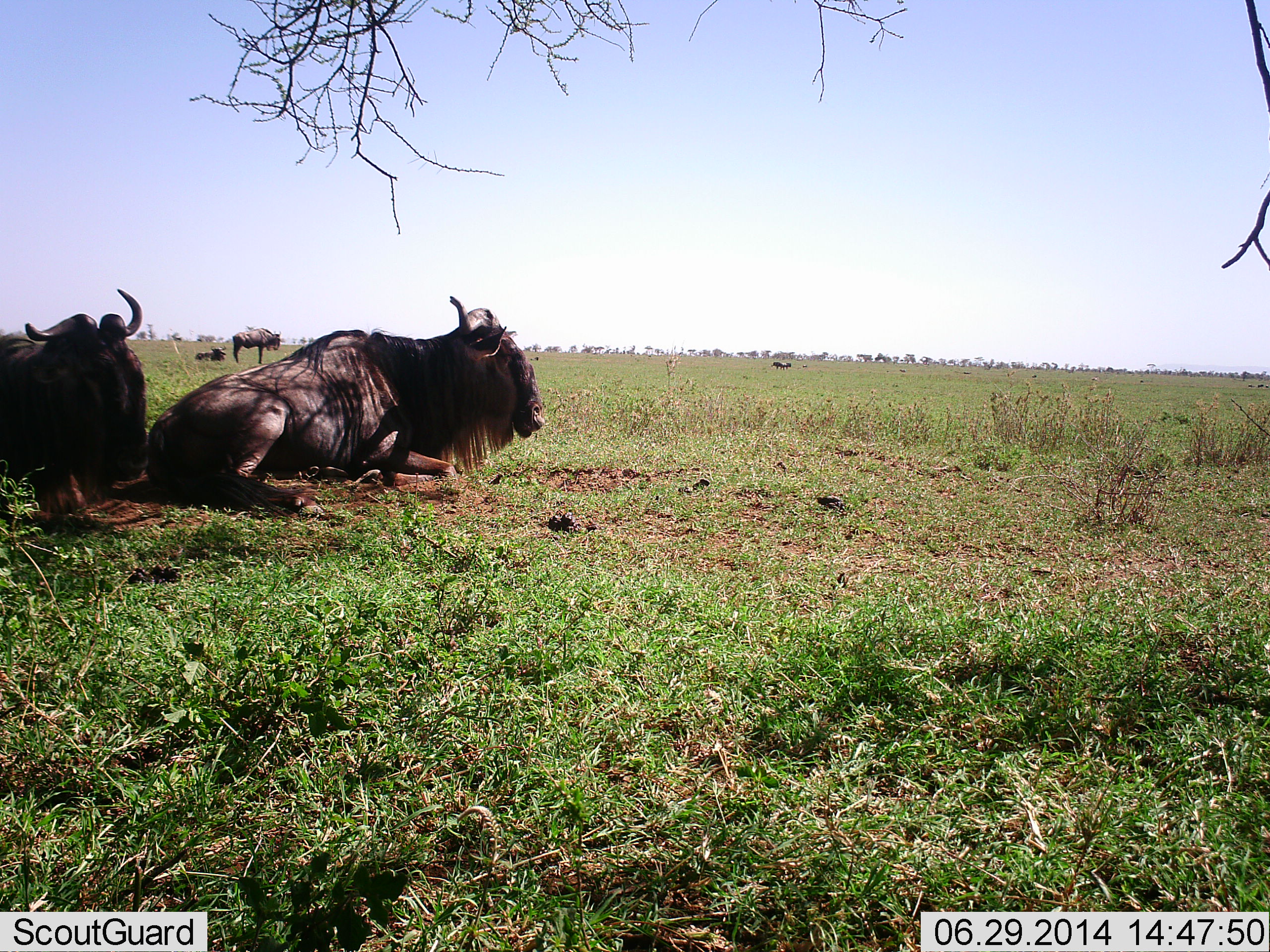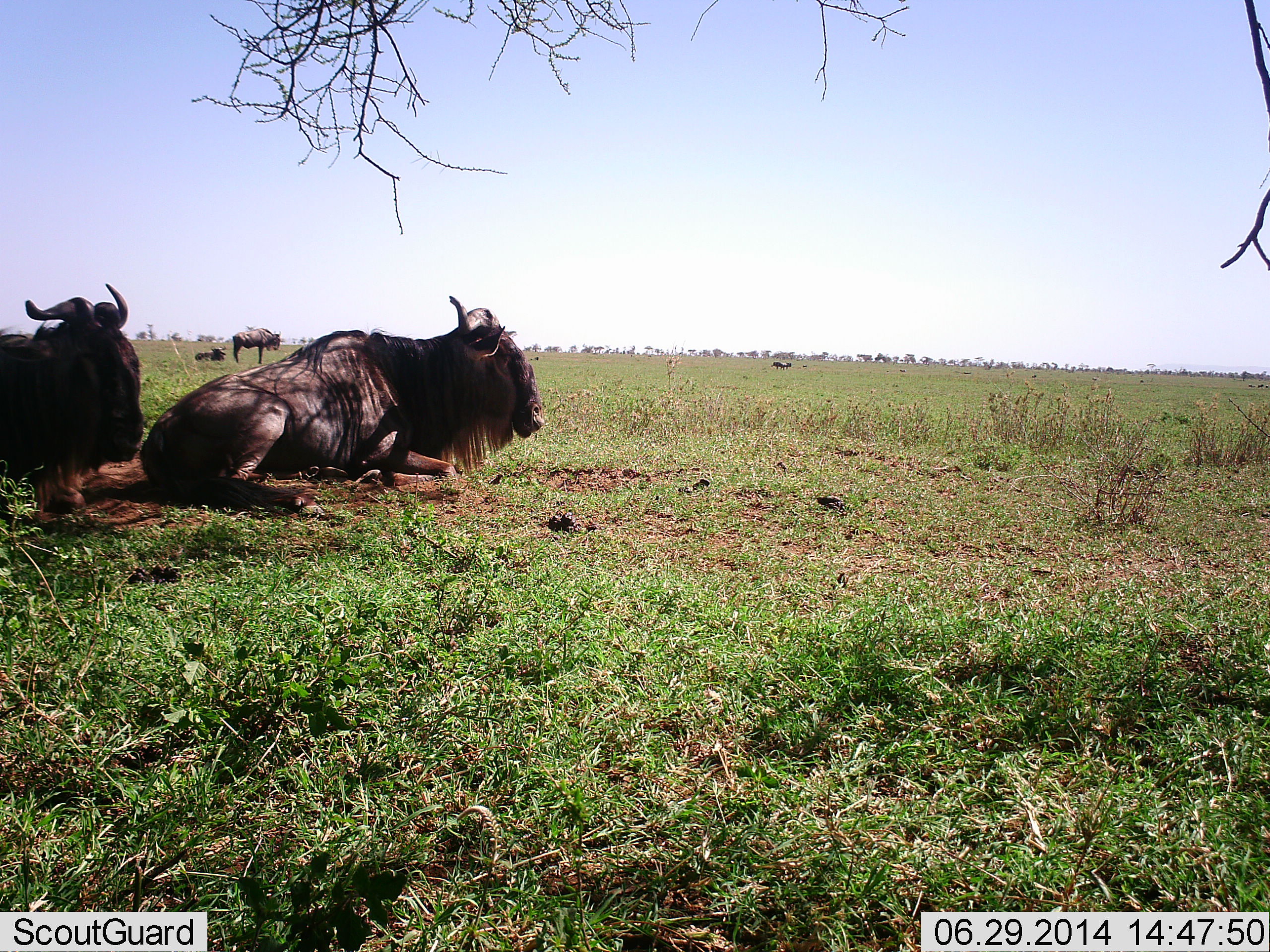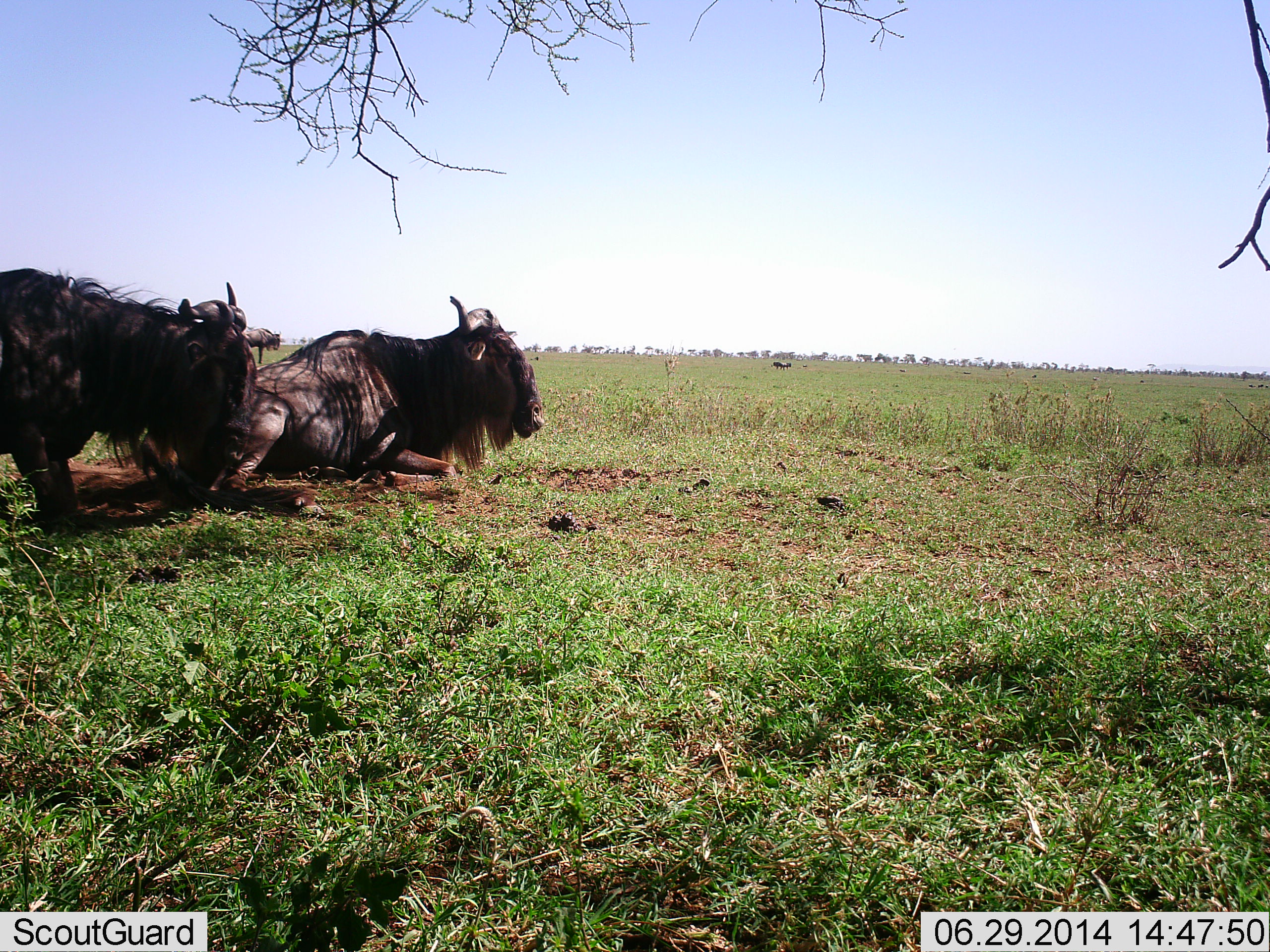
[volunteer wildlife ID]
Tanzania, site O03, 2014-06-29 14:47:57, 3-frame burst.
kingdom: Animalia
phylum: Chordata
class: Mammalia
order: Artiodactyla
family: Bovidae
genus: Connochaetes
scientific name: Connochaetes taurinus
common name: blue wildebeest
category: wildebeest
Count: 4.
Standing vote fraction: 50%.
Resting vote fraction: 100%.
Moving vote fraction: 10%.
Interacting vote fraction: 0%.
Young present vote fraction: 0%.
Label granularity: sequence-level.